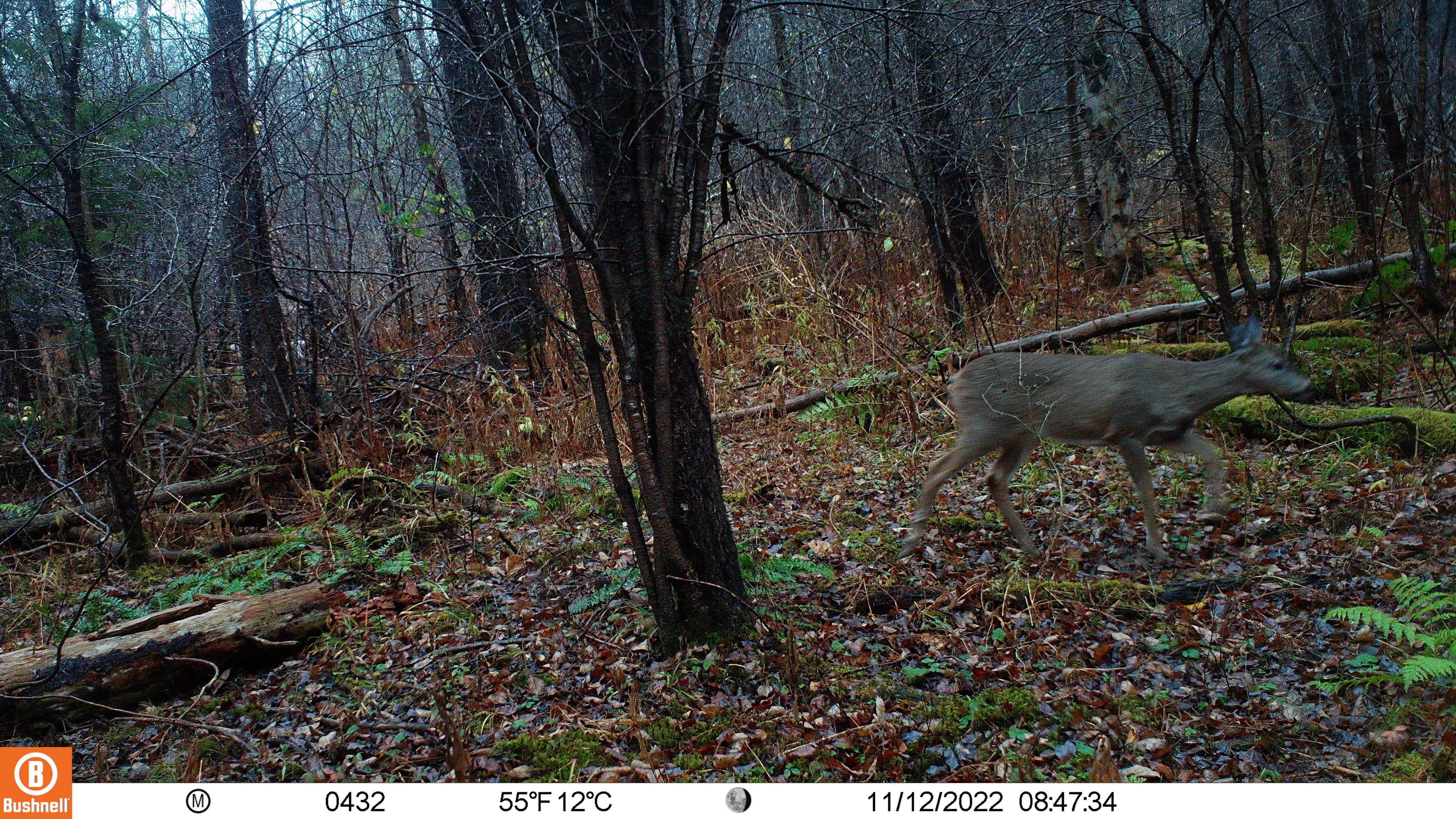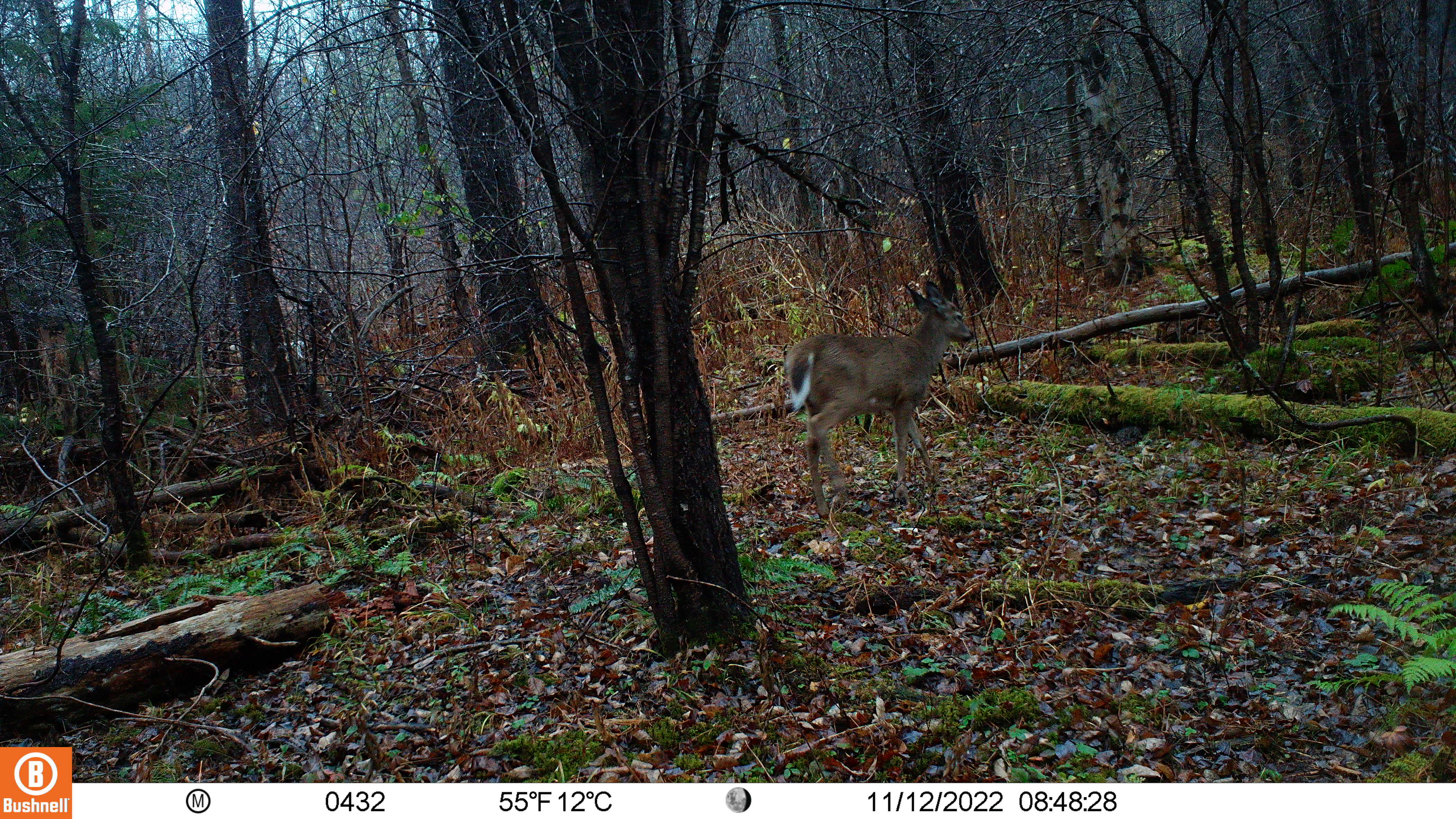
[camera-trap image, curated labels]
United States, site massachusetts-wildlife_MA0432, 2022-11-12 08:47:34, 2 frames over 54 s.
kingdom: Animalia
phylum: Chordata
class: Mammalia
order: Artiodactyla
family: Cervidae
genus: Odocoileus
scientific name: Odocoileus virginianus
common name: white-tailed deer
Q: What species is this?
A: White-tailed deer (Odocoileus virginianus).